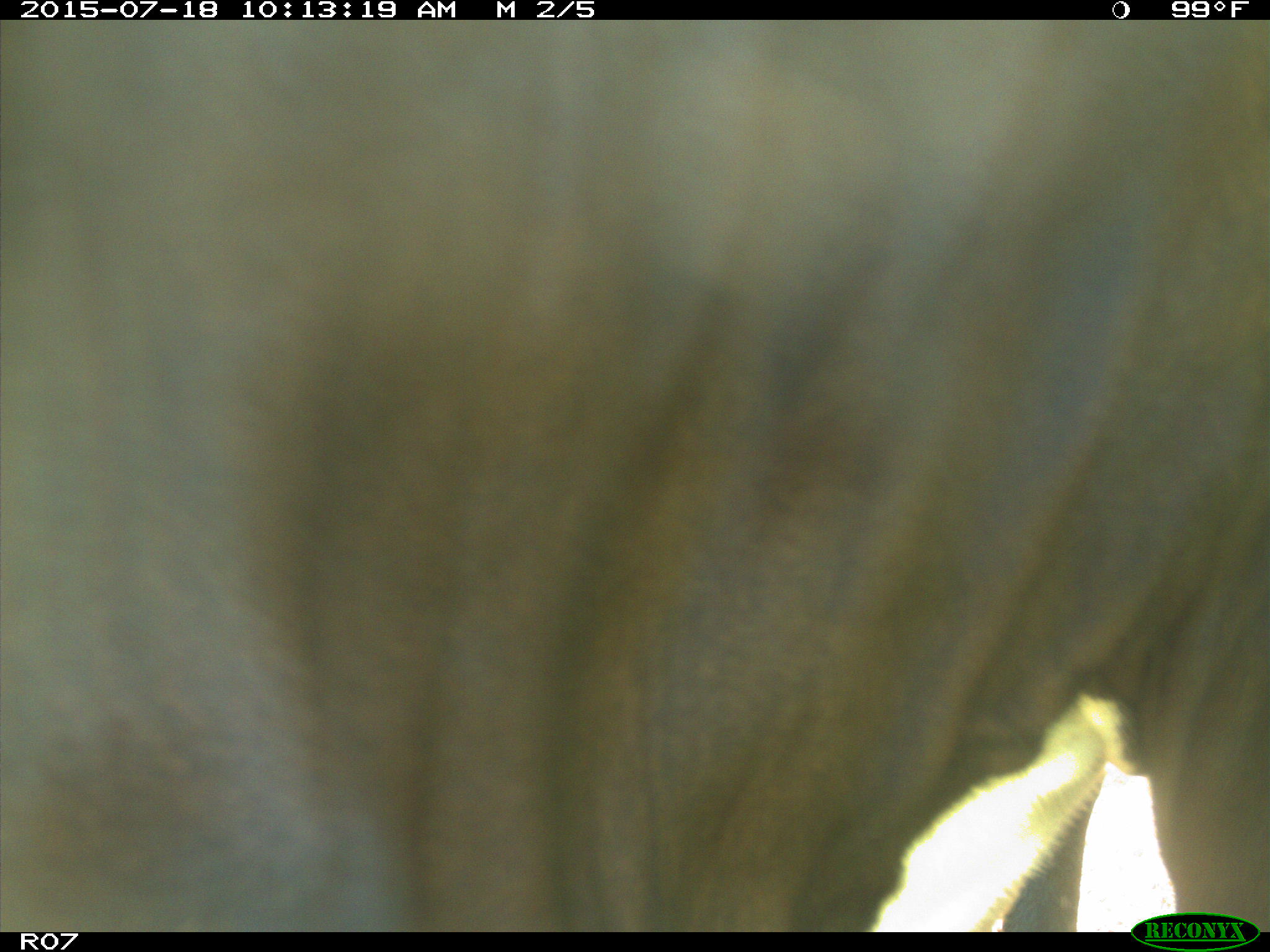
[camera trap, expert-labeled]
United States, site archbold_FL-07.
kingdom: Animalia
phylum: Chordata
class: Mammalia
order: Artiodactyla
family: Bovidae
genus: Bos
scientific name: Bos taurus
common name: domestic cow